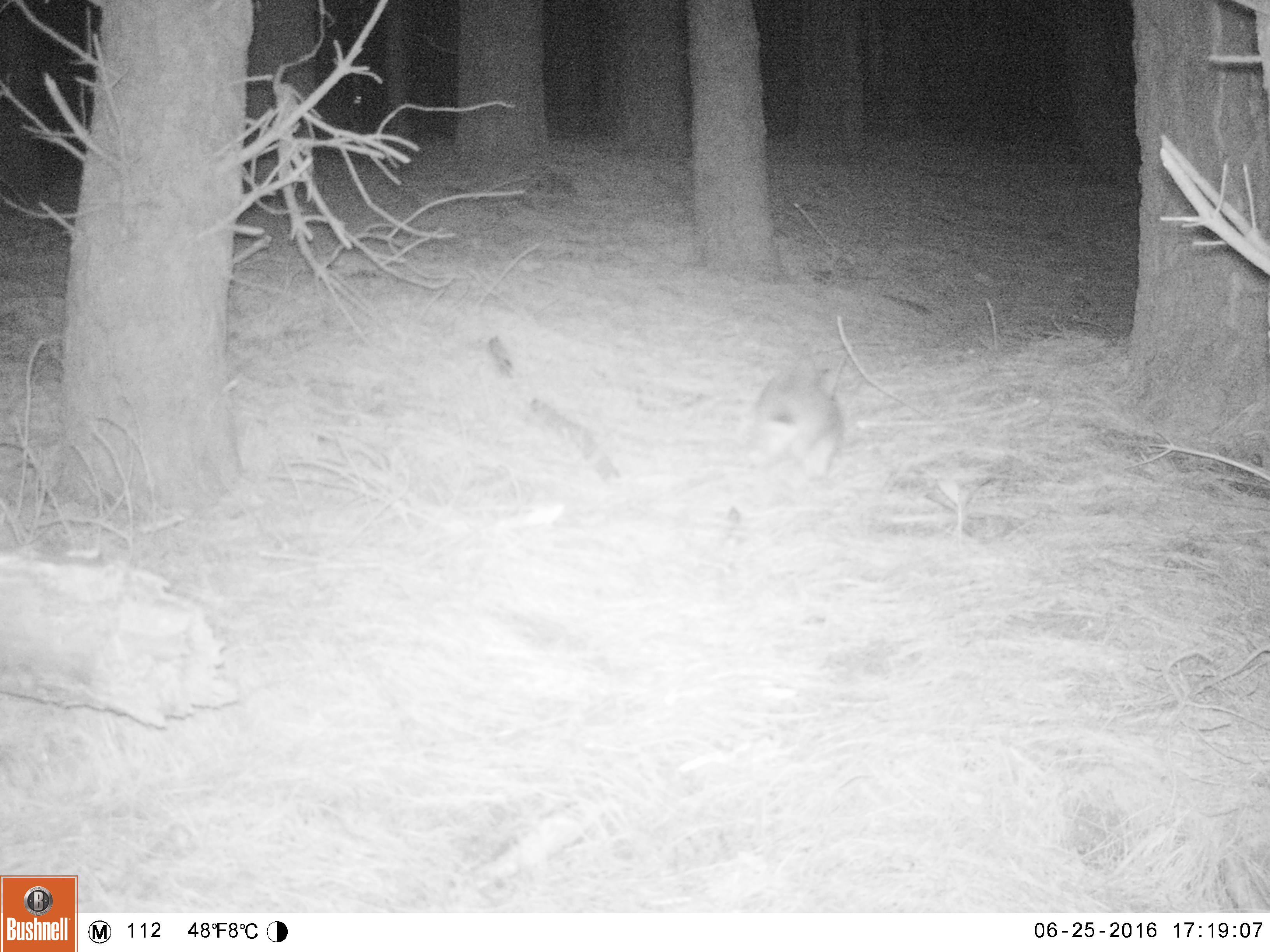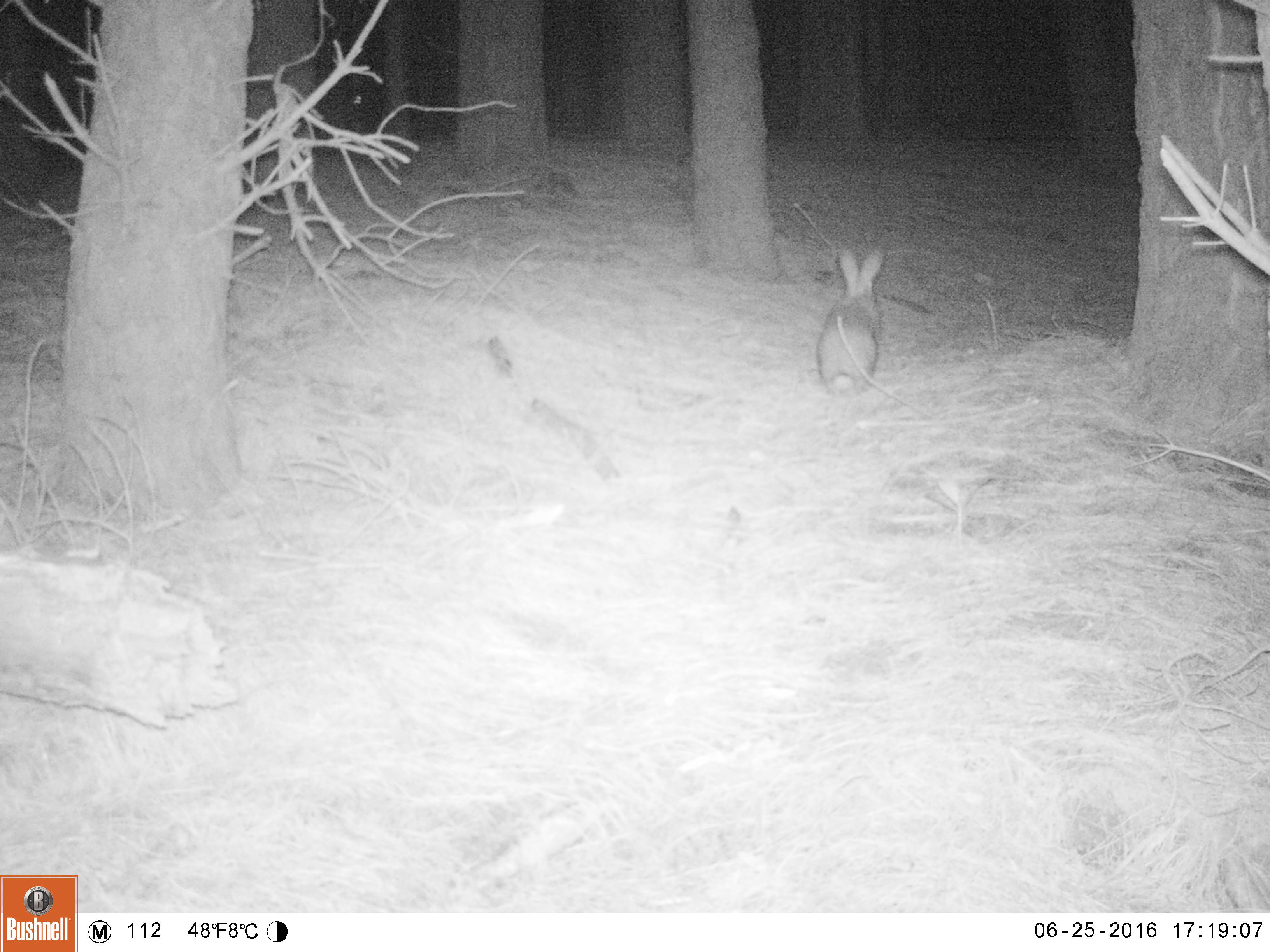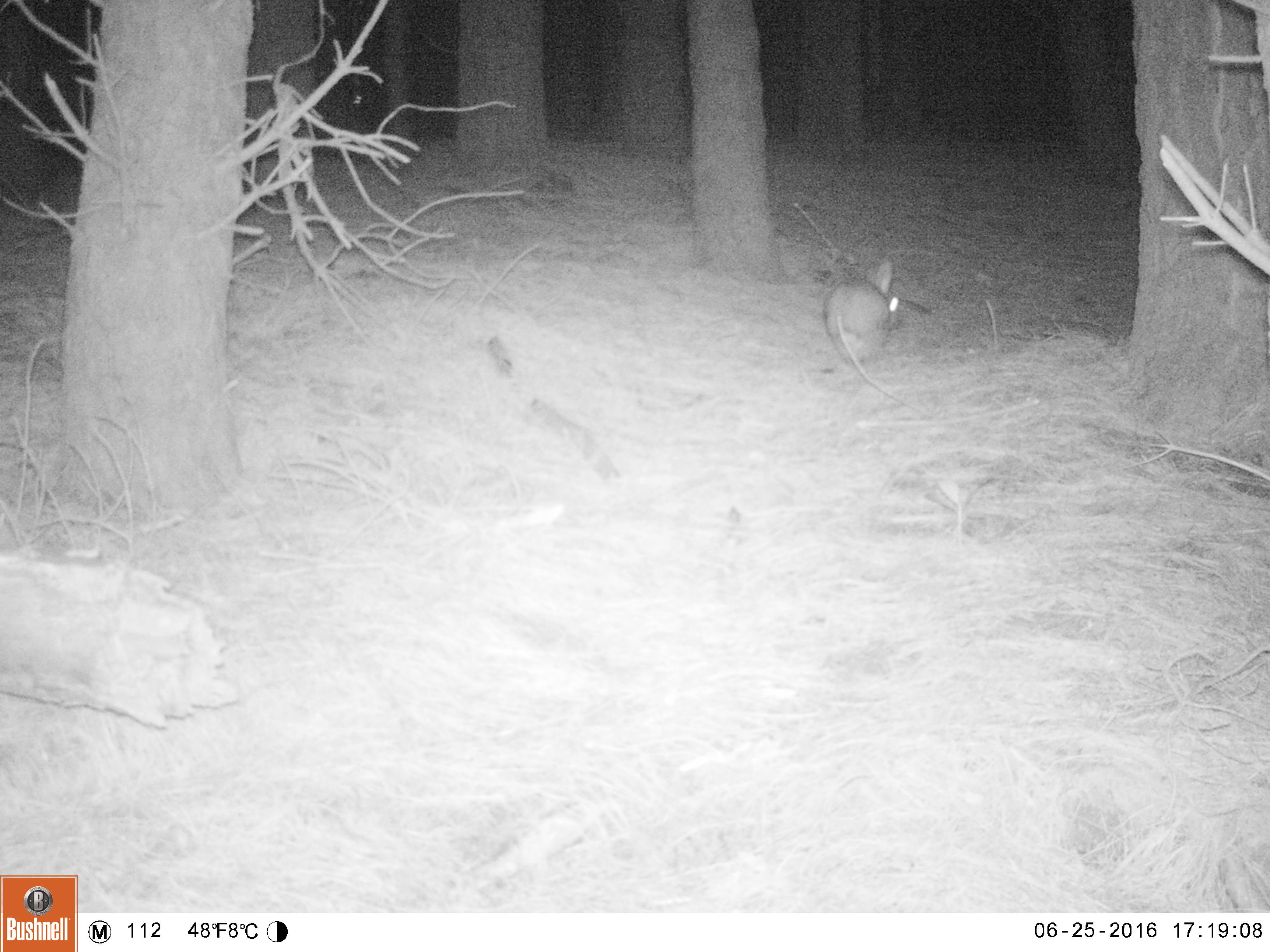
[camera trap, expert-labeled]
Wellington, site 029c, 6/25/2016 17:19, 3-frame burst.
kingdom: Animalia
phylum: Chordata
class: Mammalia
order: Lagomorpha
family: Leporidae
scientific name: Leporidae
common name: rabbit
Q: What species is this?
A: Rabbit (Leporidae).